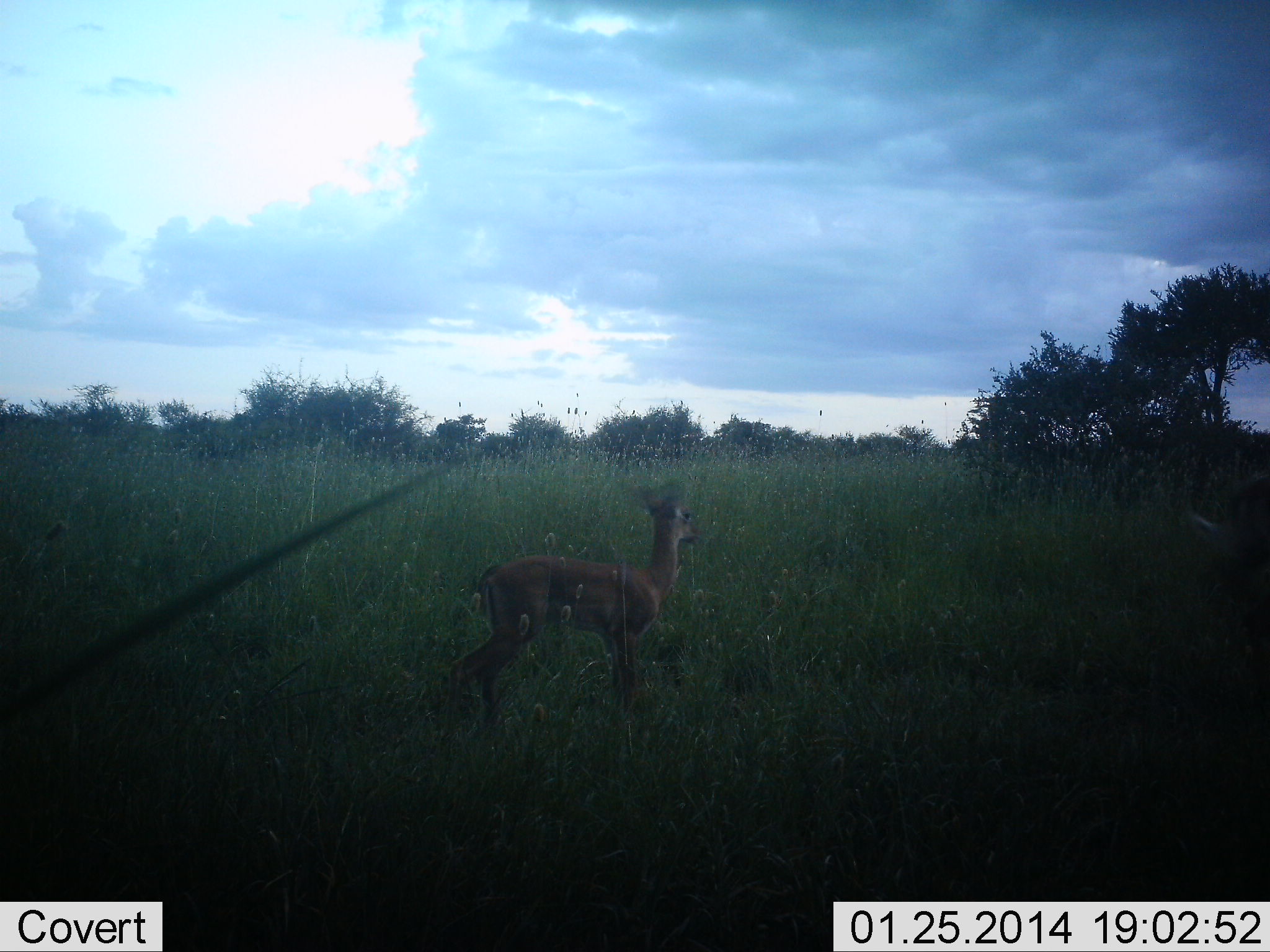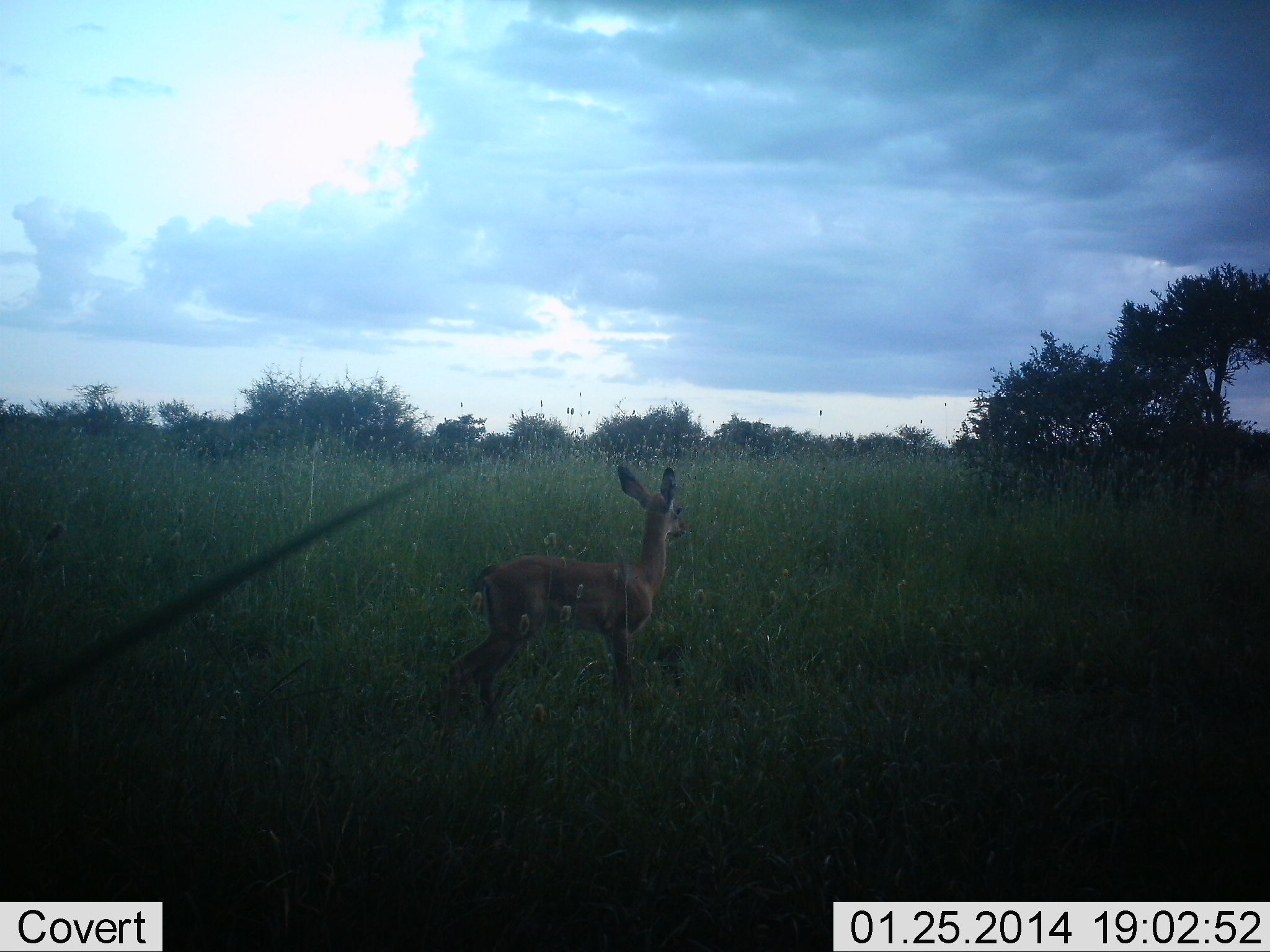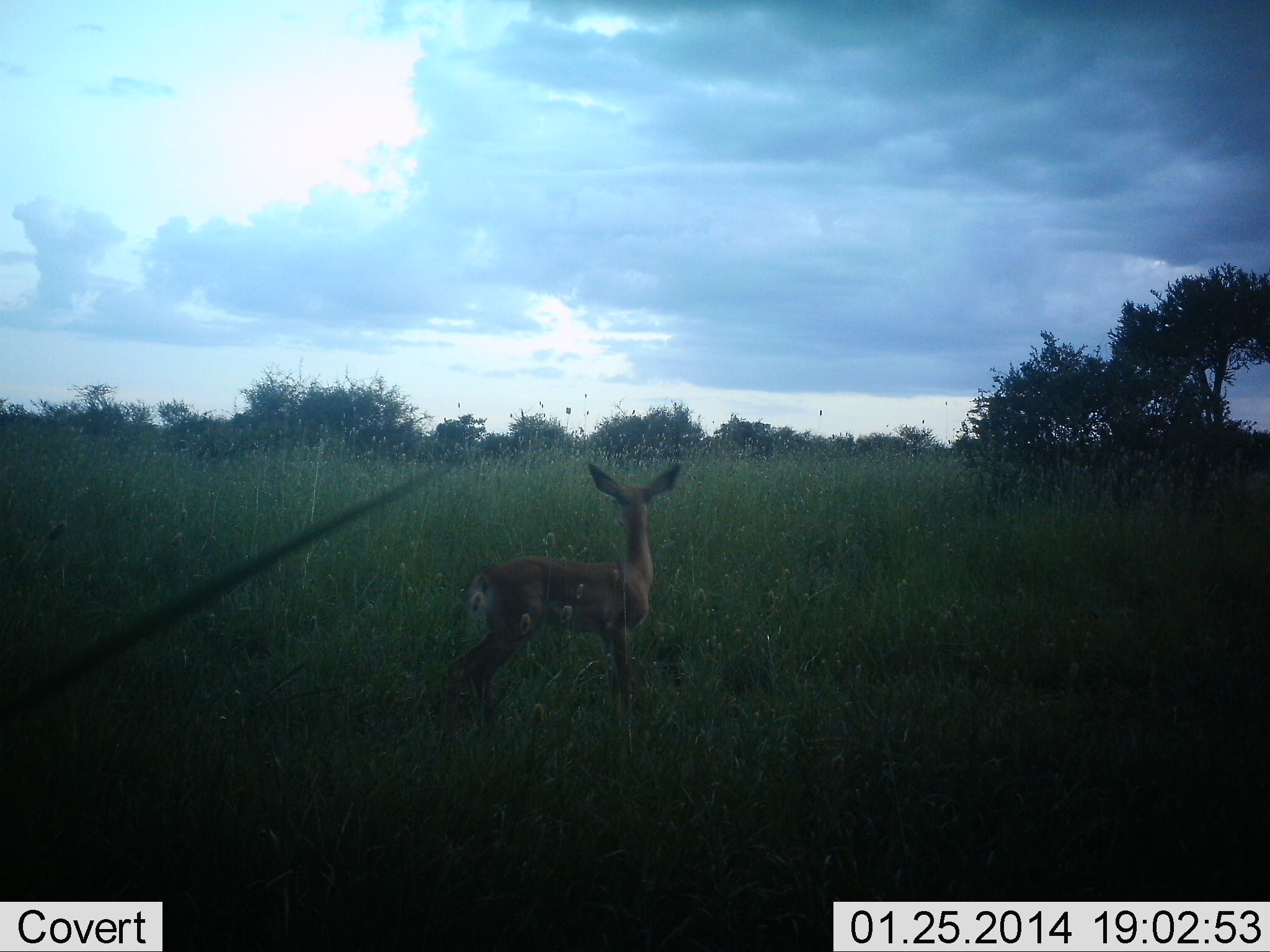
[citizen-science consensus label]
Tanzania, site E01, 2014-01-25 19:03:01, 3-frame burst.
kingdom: Animalia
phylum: Chordata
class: Mammalia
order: Artiodactyla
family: Bovidae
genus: Raphicerus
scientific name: Raphicerus campestris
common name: steenbok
Steenbok (Raphicerus campestris), count 1. Behavior (volunteer vote fractions): standing 100%, resting 0%, moving 11%, interacting 0%. Young present (vote fraction): 0%. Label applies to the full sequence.